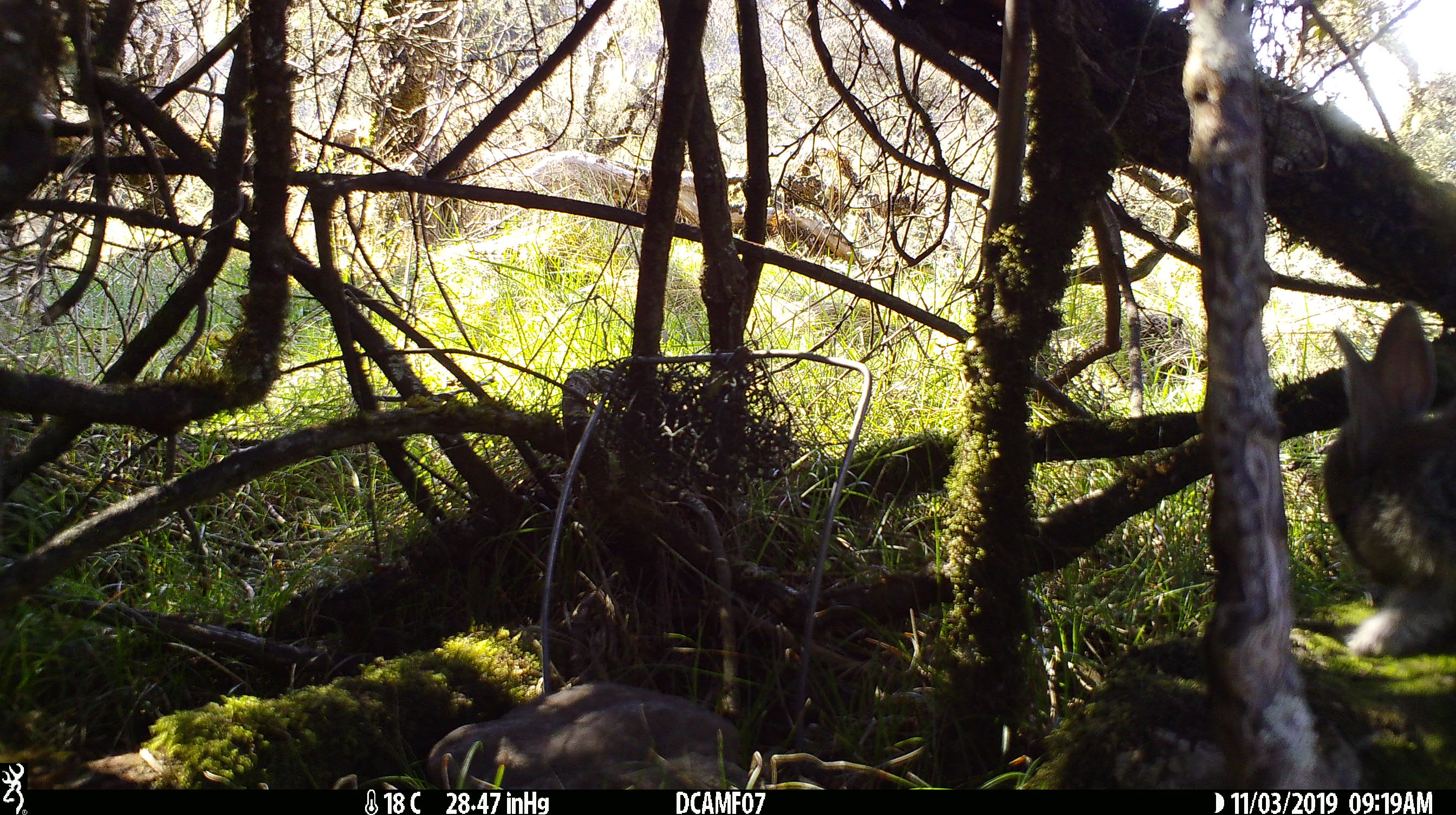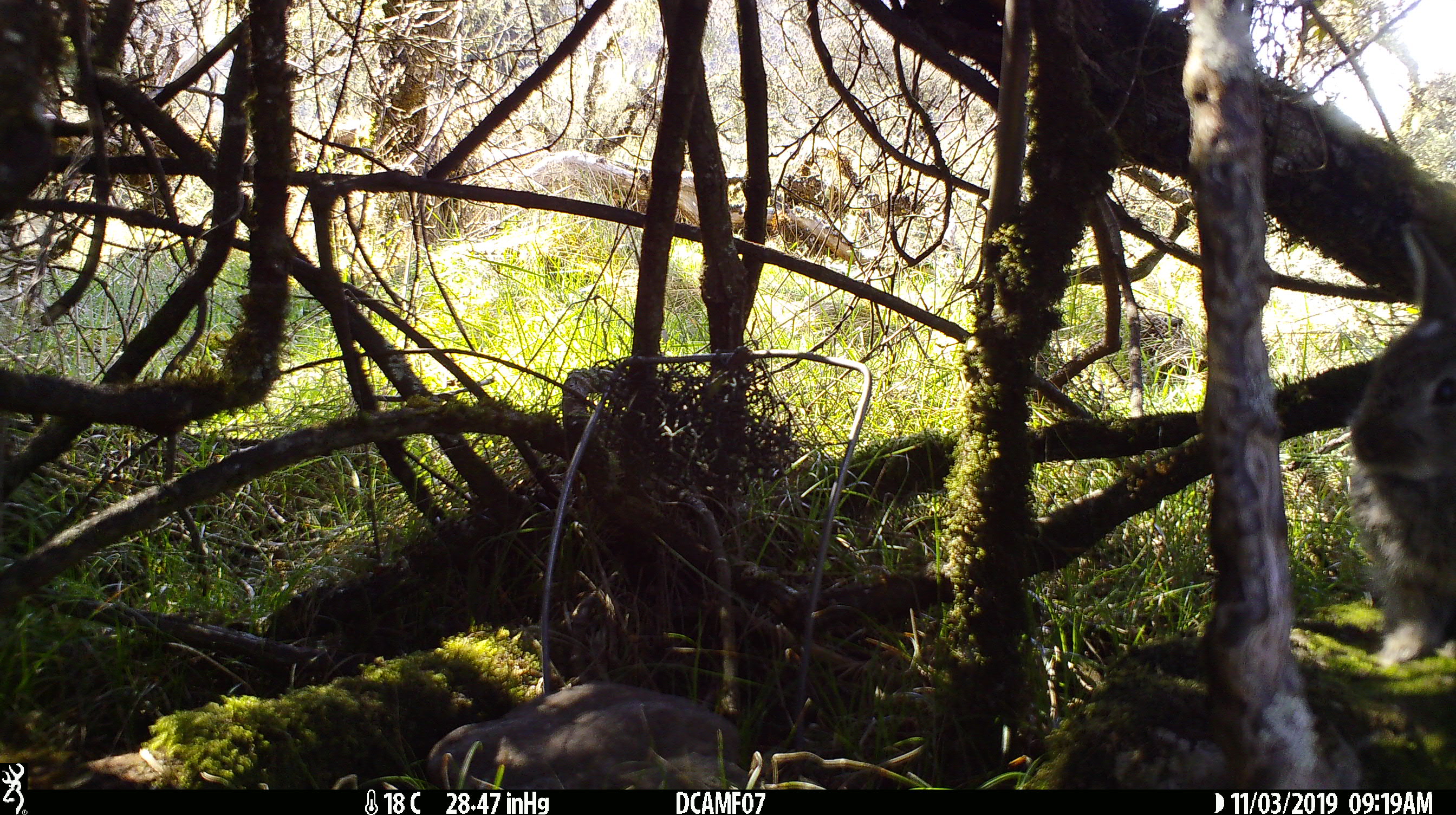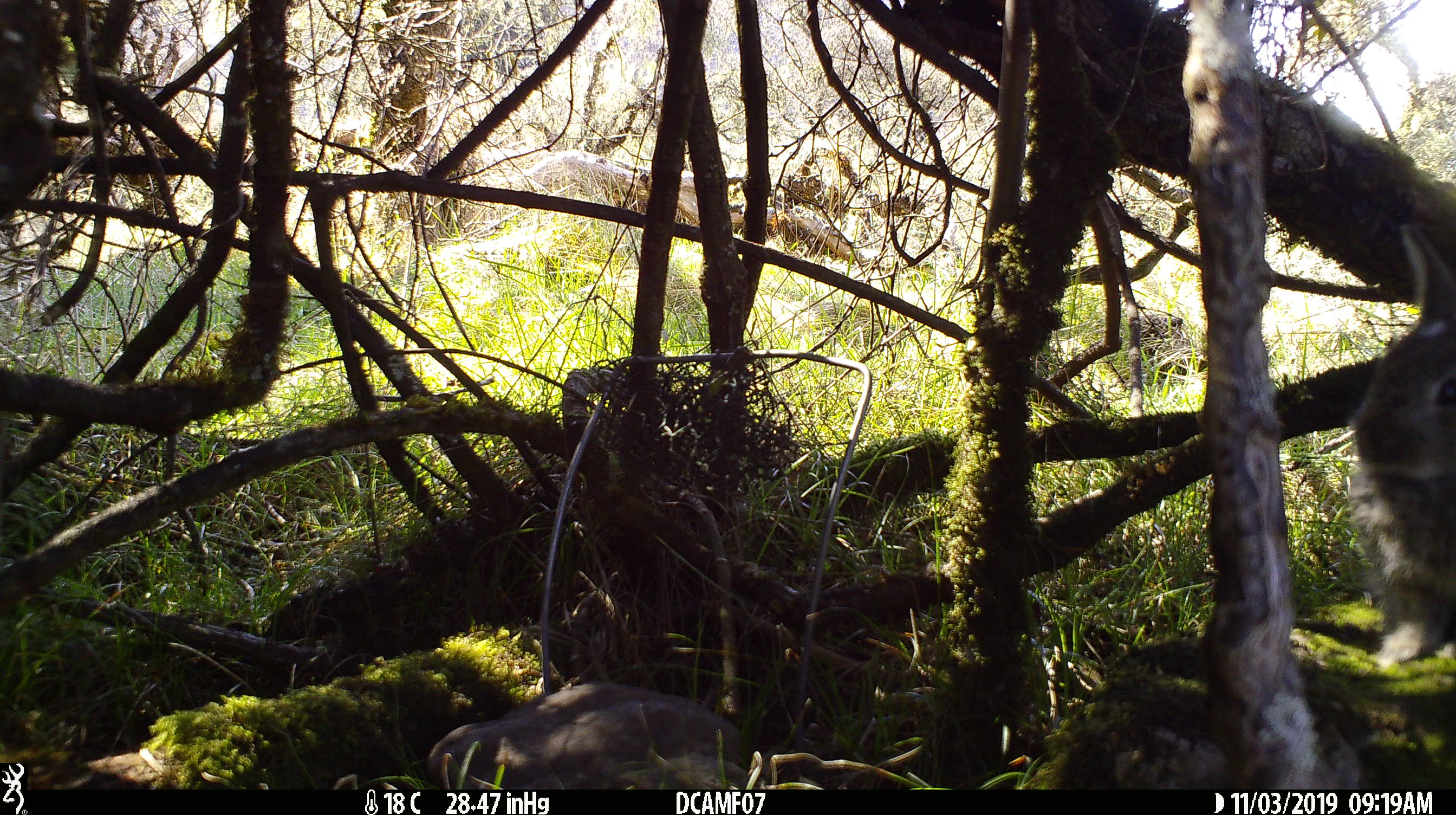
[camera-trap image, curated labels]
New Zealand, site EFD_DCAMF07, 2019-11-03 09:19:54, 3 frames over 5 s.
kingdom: Animalia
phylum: Chordata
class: Mammalia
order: Lagomorpha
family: Leporidae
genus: Oryctolagus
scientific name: Oryctolagus cuniculus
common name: european rabbit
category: rabbit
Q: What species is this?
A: Rabbit (european rabbit) (Oryctolagus cuniculus).